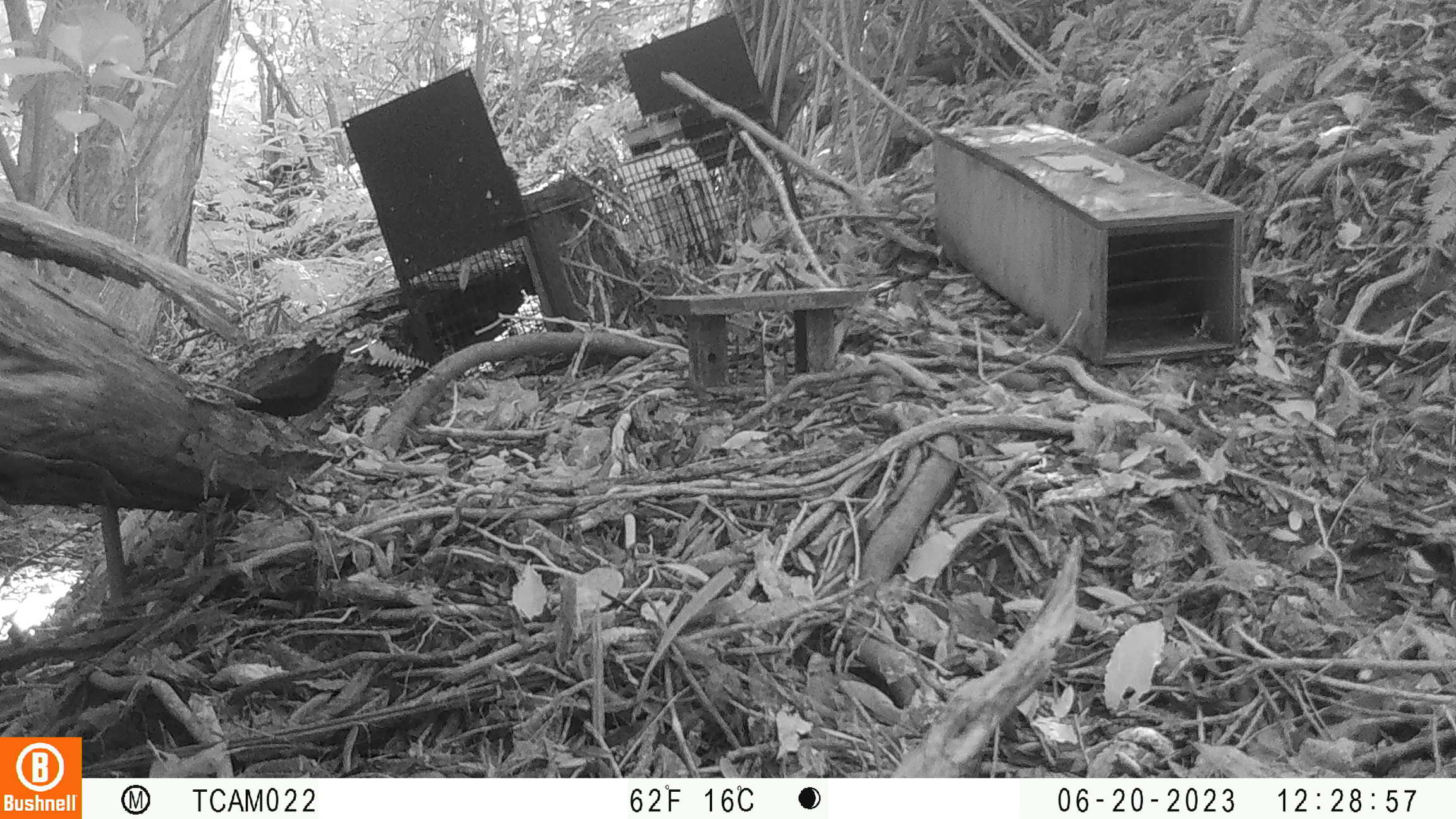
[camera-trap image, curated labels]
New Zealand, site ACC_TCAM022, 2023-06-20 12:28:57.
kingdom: Animalia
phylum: Chordata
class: Aves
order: Passeriformes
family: Turdidae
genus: Turdus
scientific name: Turdus merula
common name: eurasian blackbird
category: blackbird